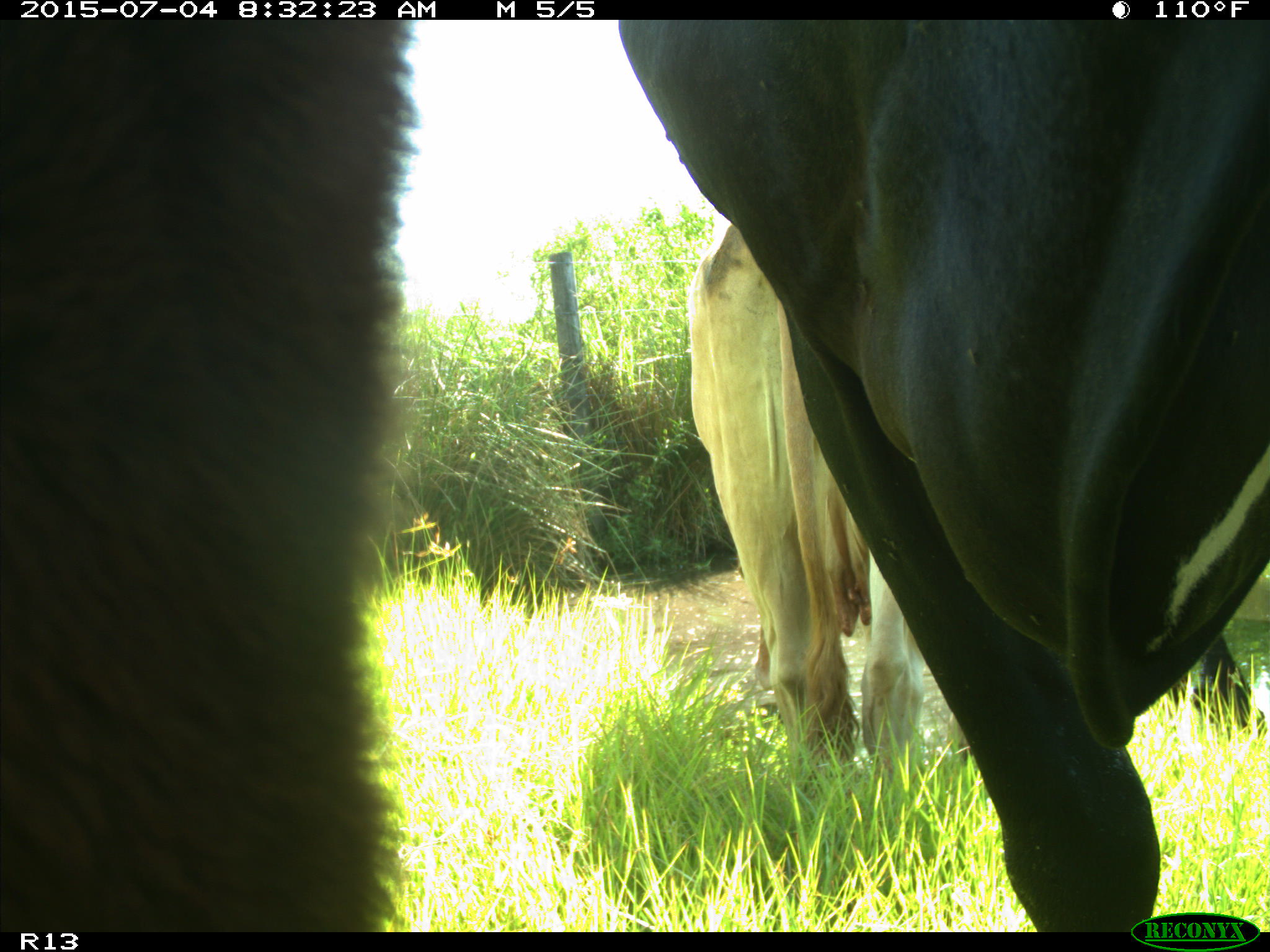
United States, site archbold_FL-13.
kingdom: Animalia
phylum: Chordata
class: Mammalia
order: Artiodactyla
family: Bovidae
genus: Bos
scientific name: Bos taurus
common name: domestic cow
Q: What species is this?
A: Bos taurus (domestic cow).